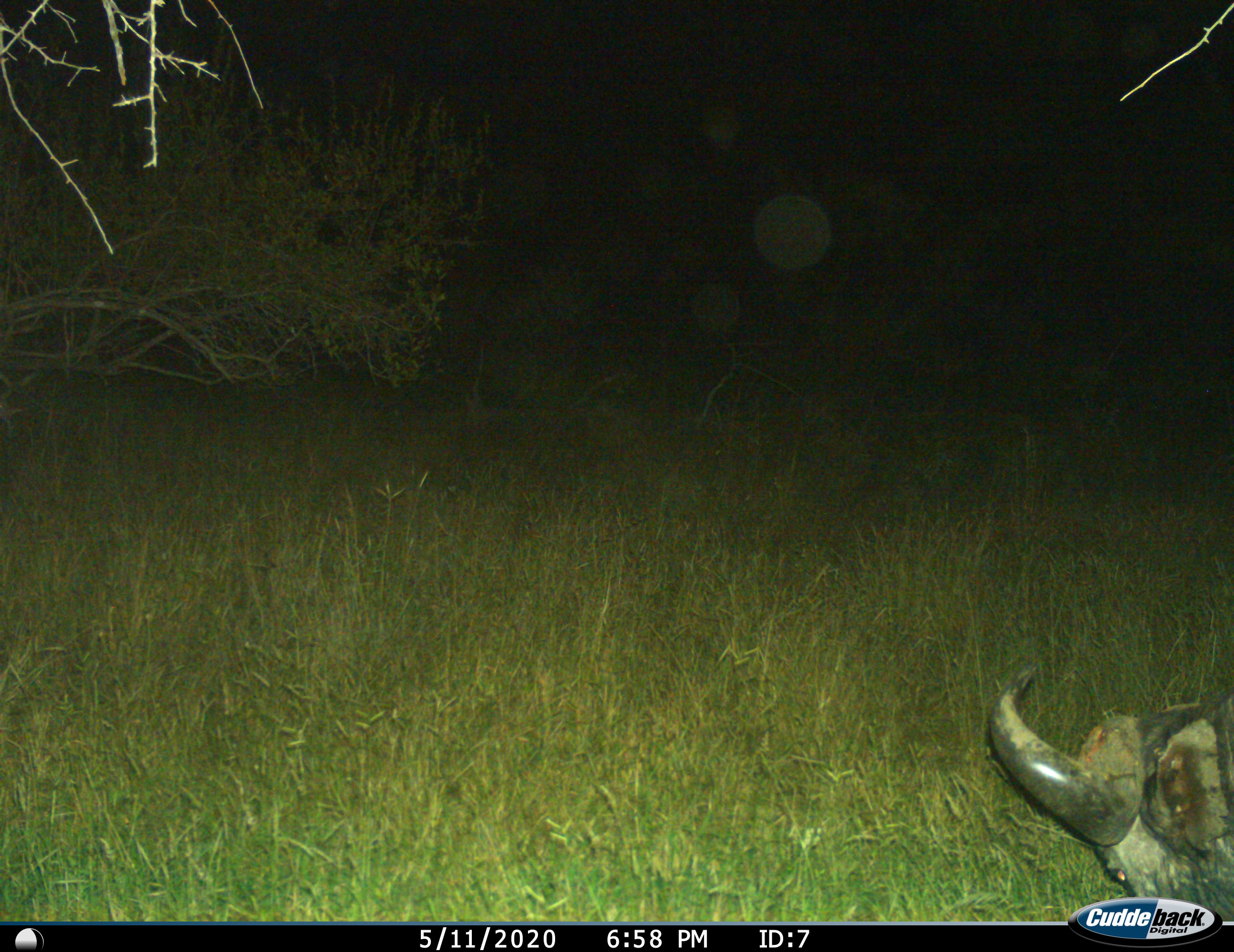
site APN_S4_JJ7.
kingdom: Animalia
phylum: Chordata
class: Mammalia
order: Artiodactyla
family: Bovidae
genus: Syncerus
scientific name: Syncerus caffer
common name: african buffalo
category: buffalo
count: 1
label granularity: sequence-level